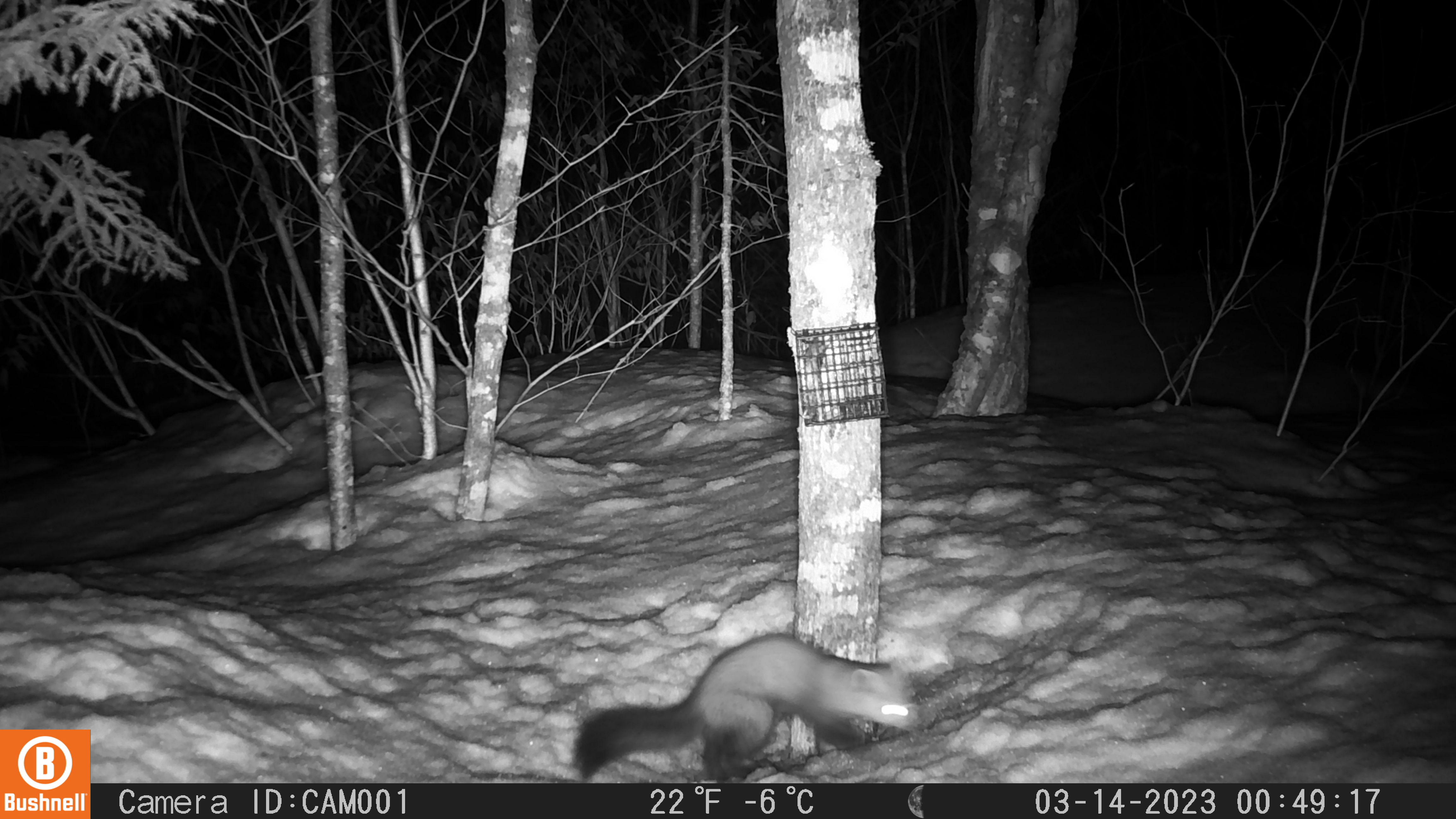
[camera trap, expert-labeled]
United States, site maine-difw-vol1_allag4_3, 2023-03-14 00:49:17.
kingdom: Animalia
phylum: Chordata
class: Mammalia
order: Carnivora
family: Mustelidae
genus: Martes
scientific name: Martes americana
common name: american marten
American marten (Martes americana).